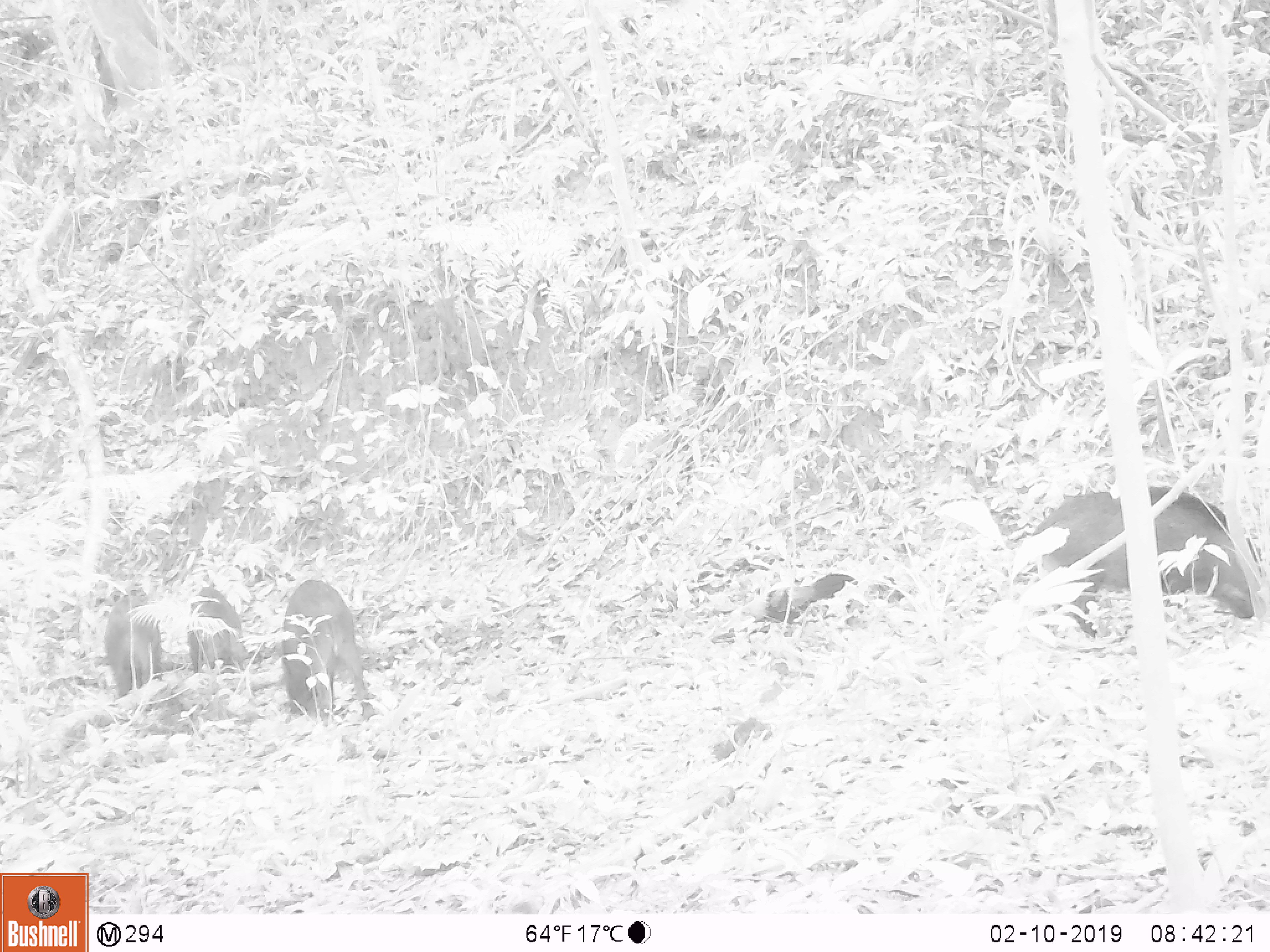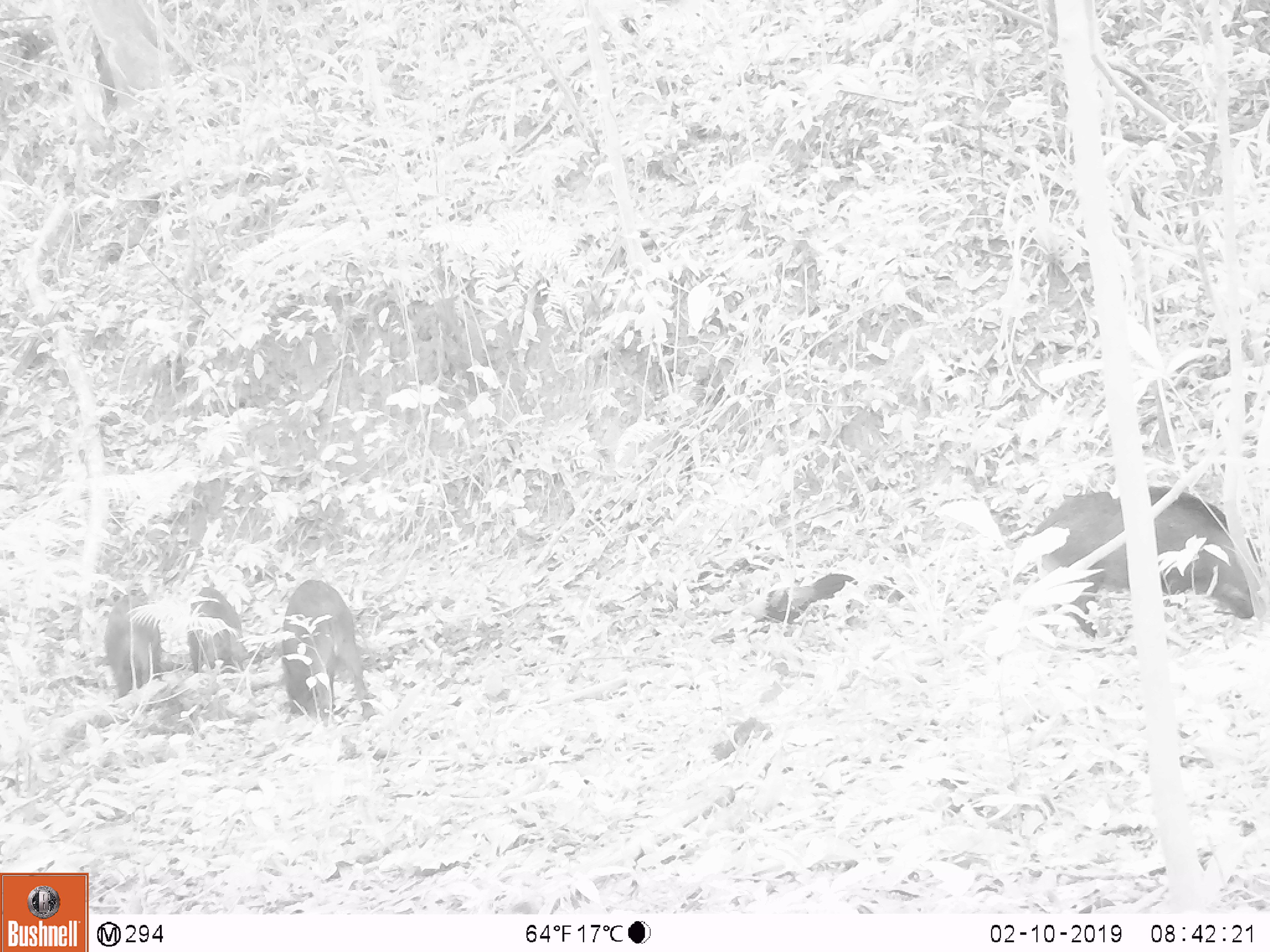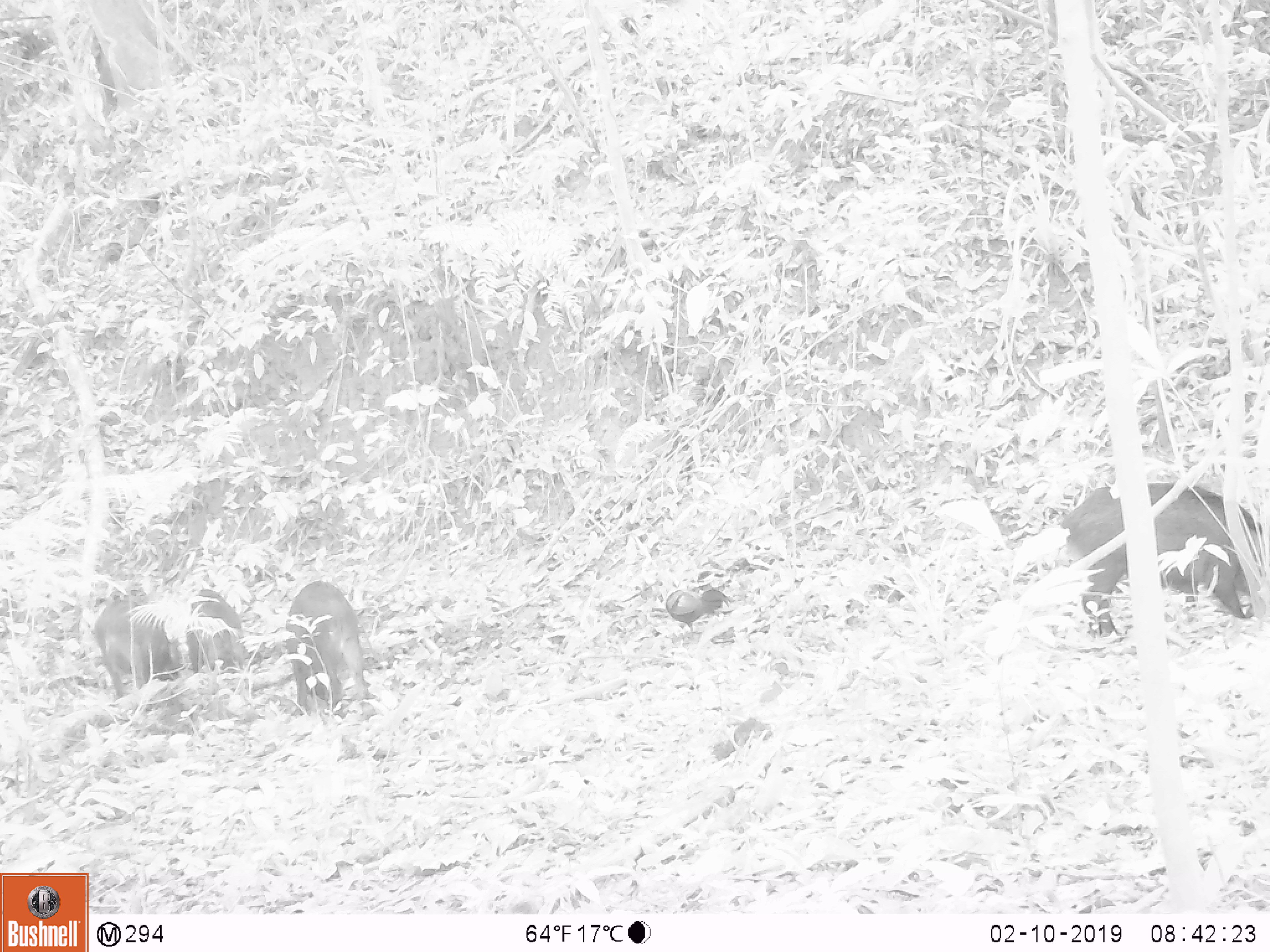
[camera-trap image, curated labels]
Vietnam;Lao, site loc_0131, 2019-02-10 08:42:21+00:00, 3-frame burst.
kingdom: Animalia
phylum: Chordata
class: Aves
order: Galliformes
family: Phasianidae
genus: Gallus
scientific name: Gallus gallus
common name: red junglefowl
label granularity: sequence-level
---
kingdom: Animalia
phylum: Chordata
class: Mammalia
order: Artiodactyla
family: Suidae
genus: Sus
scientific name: Sus scrofa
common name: eurasian wild pig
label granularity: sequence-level